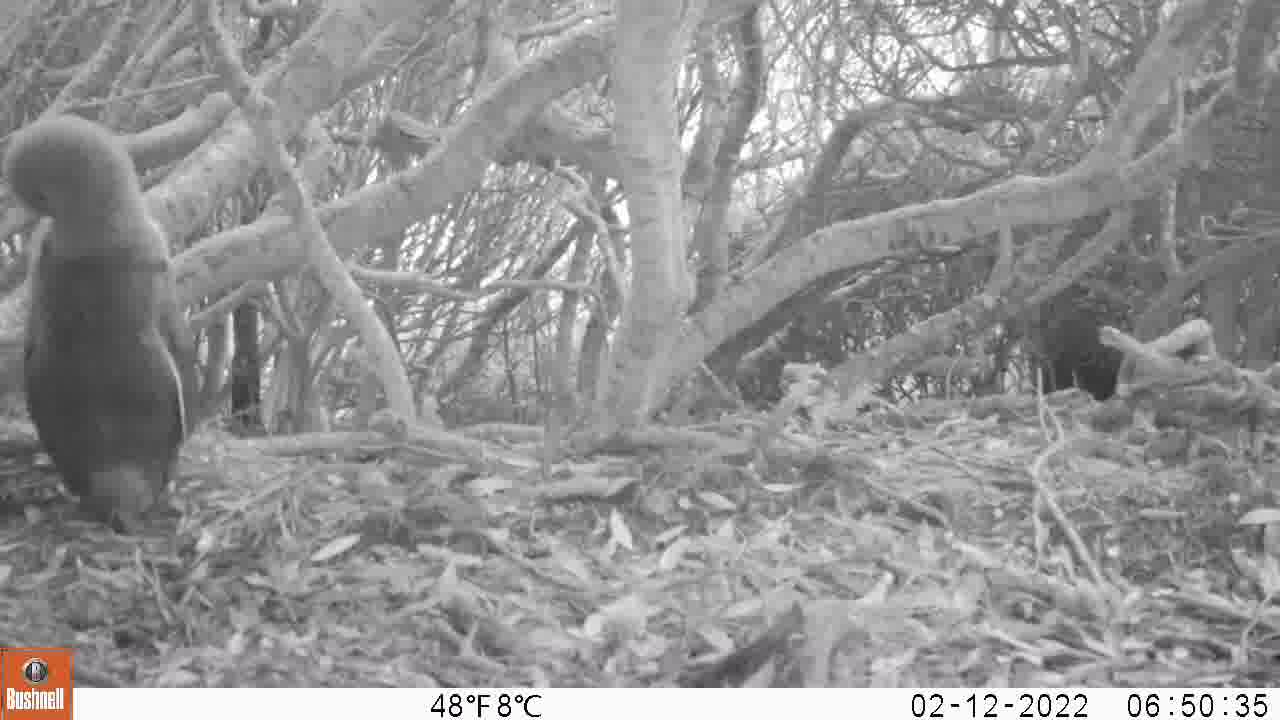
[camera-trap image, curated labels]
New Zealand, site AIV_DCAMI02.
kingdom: Animalia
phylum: Chordata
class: Aves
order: Sphenisciformes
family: Spheniscidae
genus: Megadyptes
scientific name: Megadyptes antipodes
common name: yellow-eyed penguin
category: yellow eyed penguin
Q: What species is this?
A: Yellow eyed penguin (yellow-eyed penguin) (Megadyptes antipodes).